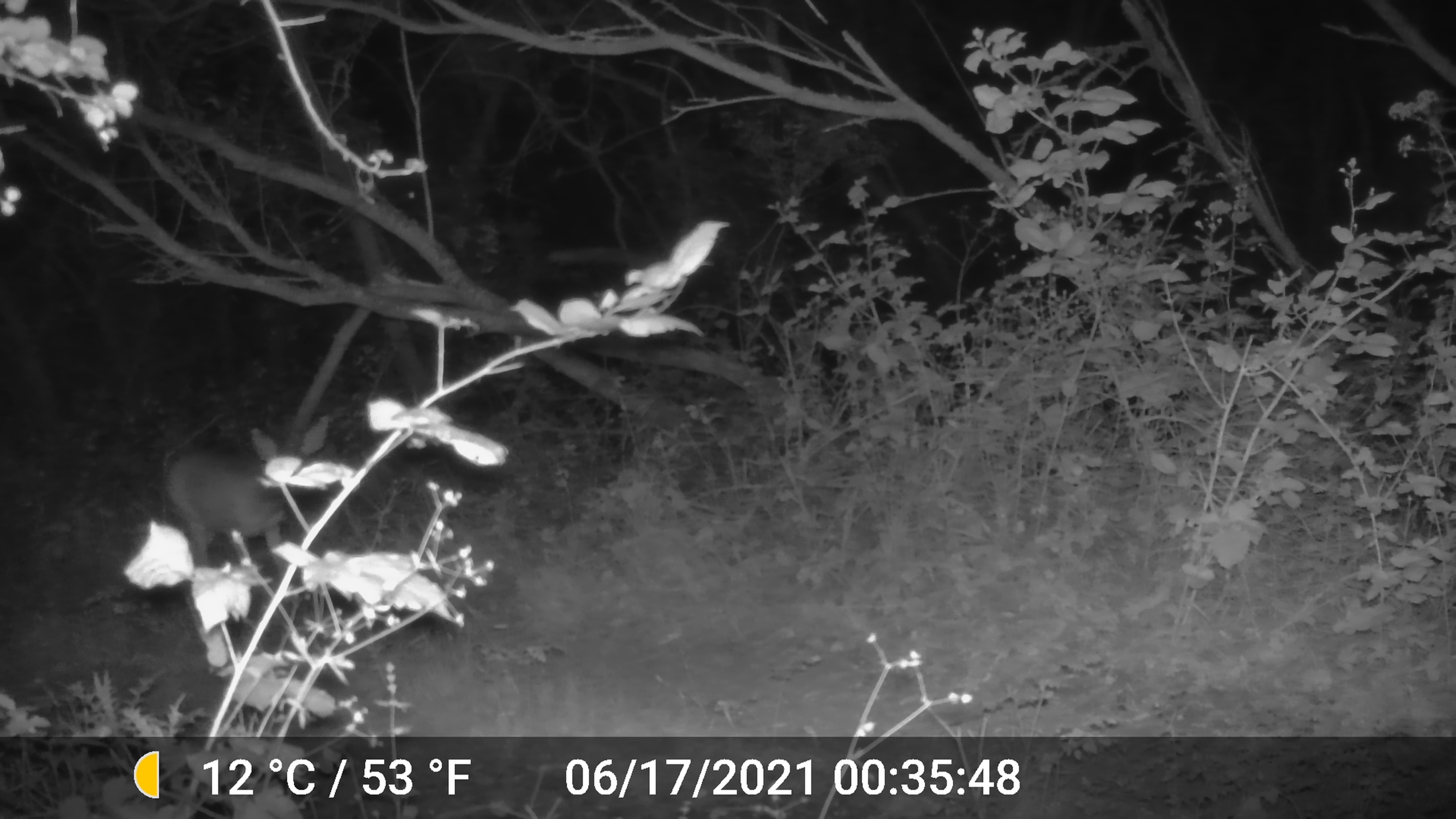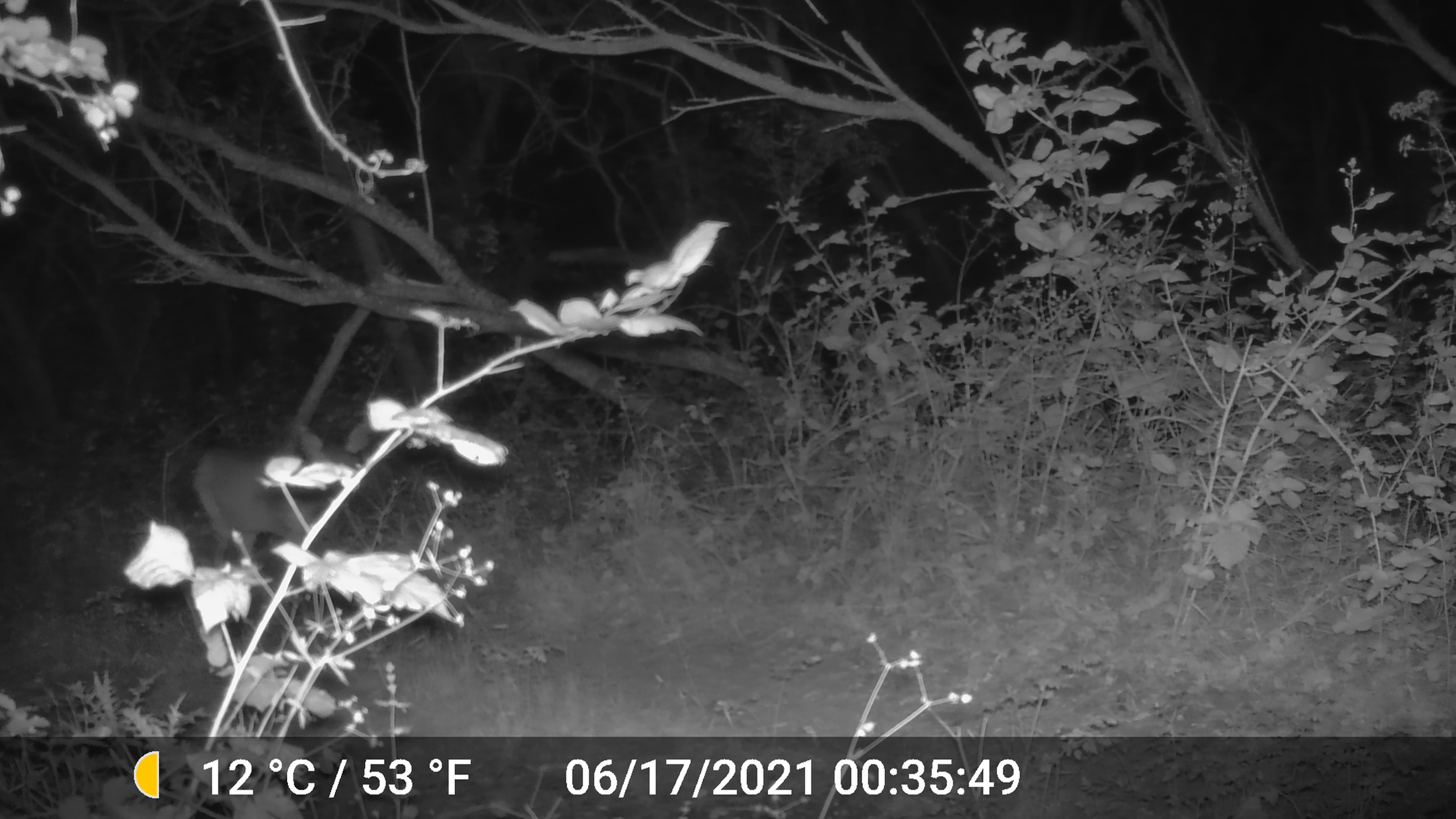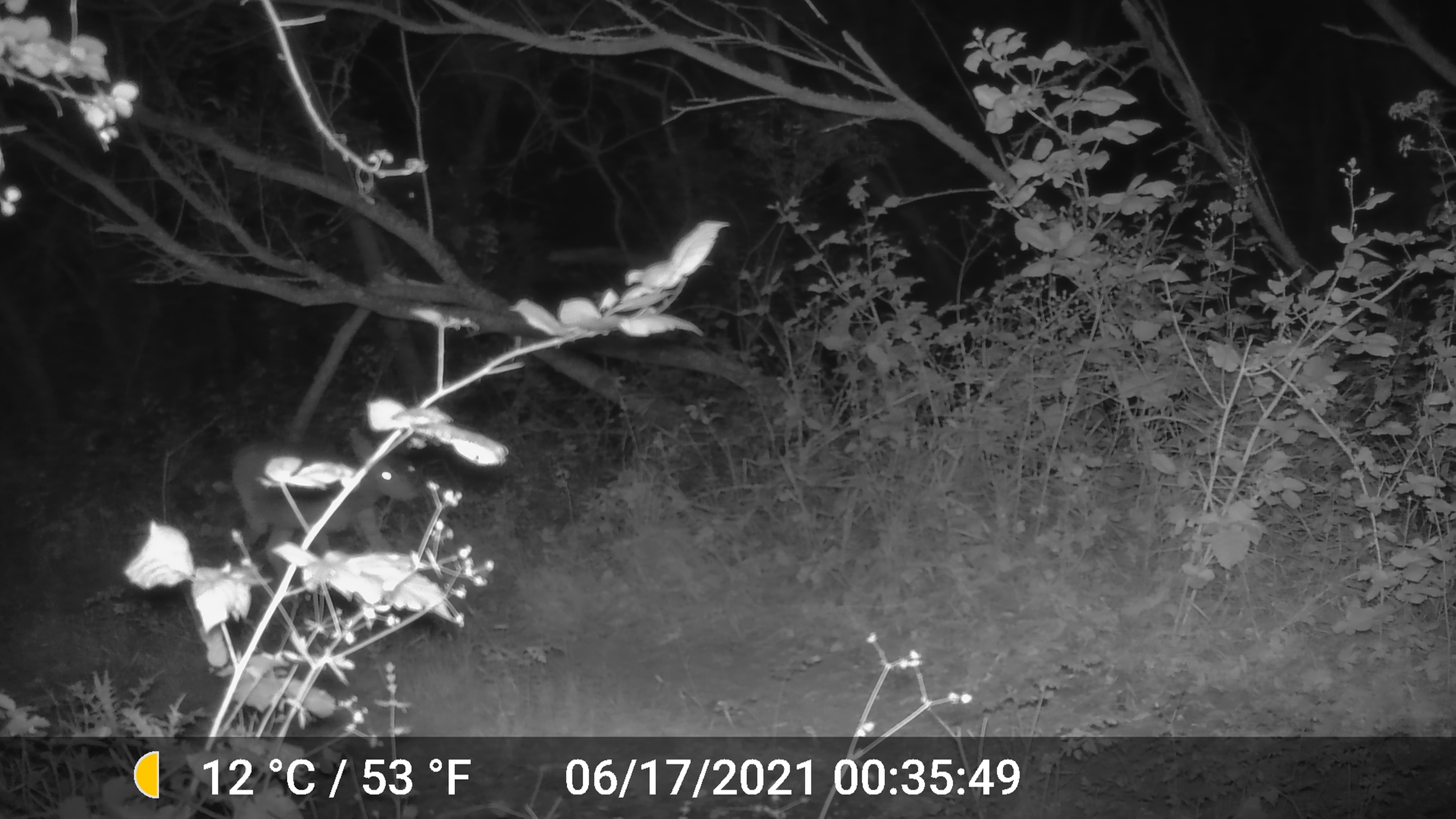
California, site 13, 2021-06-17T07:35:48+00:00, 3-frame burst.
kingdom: Animalia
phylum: Chordata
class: Mammalia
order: Artiodactyla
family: Cervidae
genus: Odocoileus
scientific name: Odocoileus hemionus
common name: mule deer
Mule deer (Odocoileus hemionus).